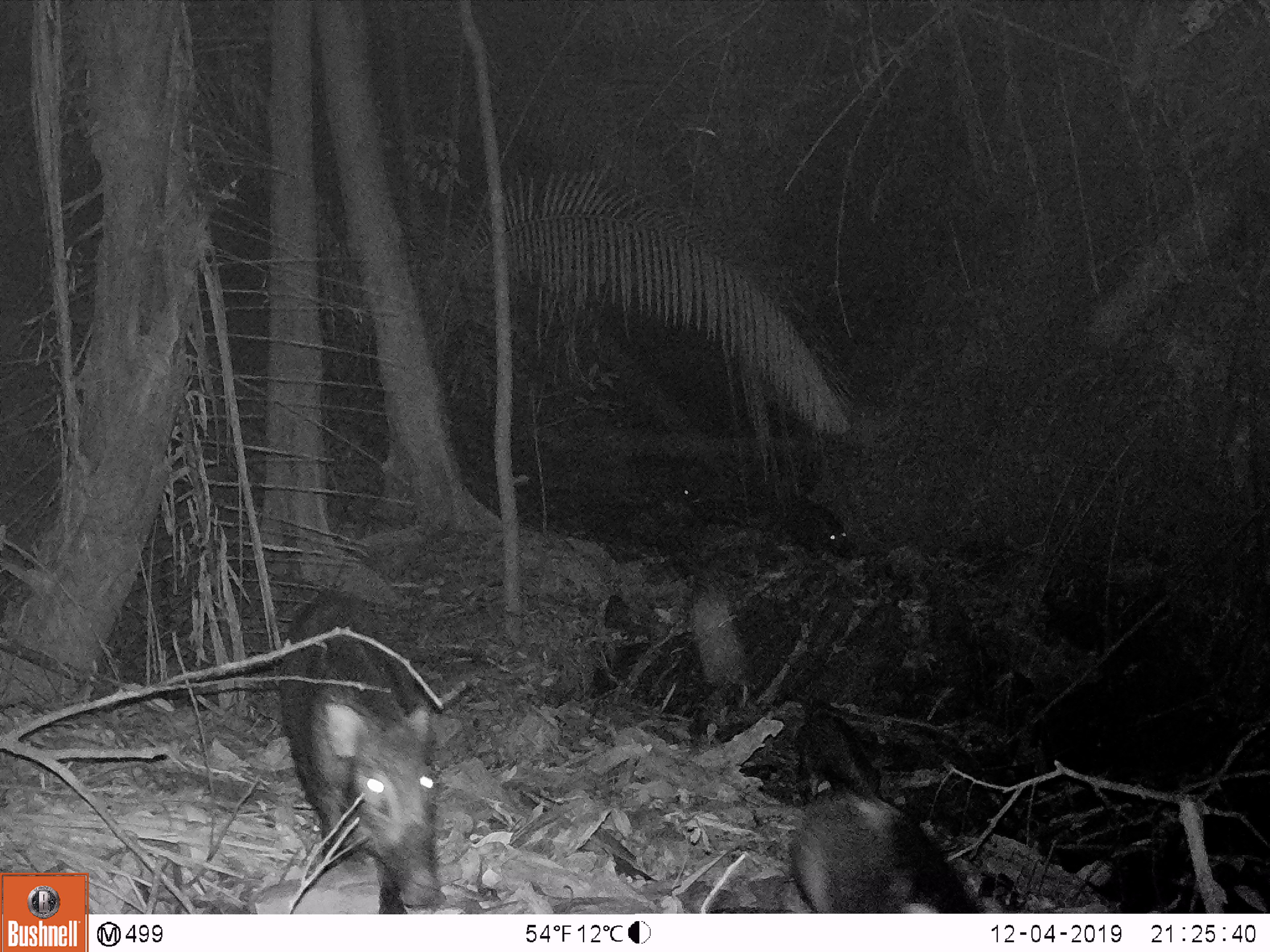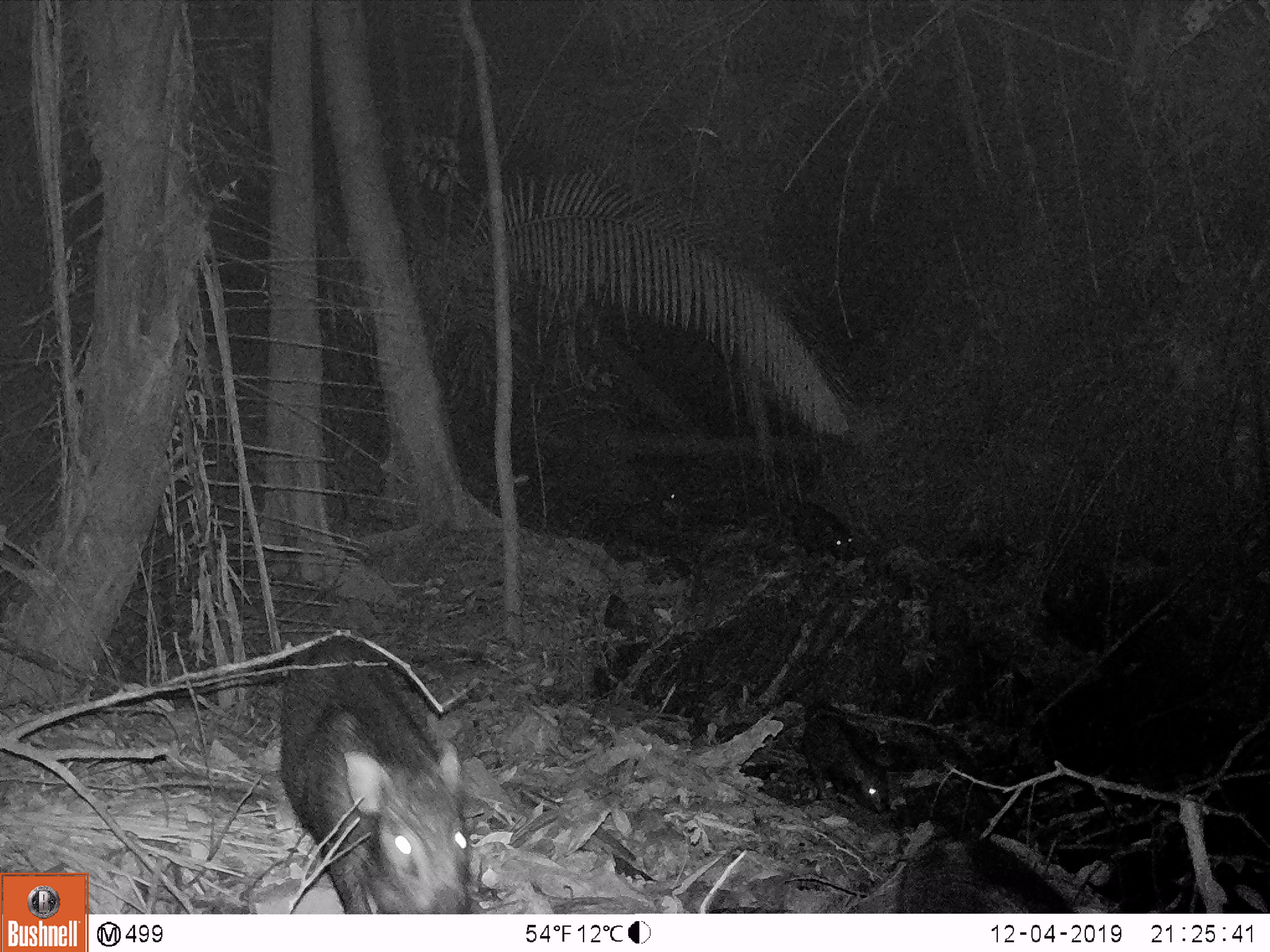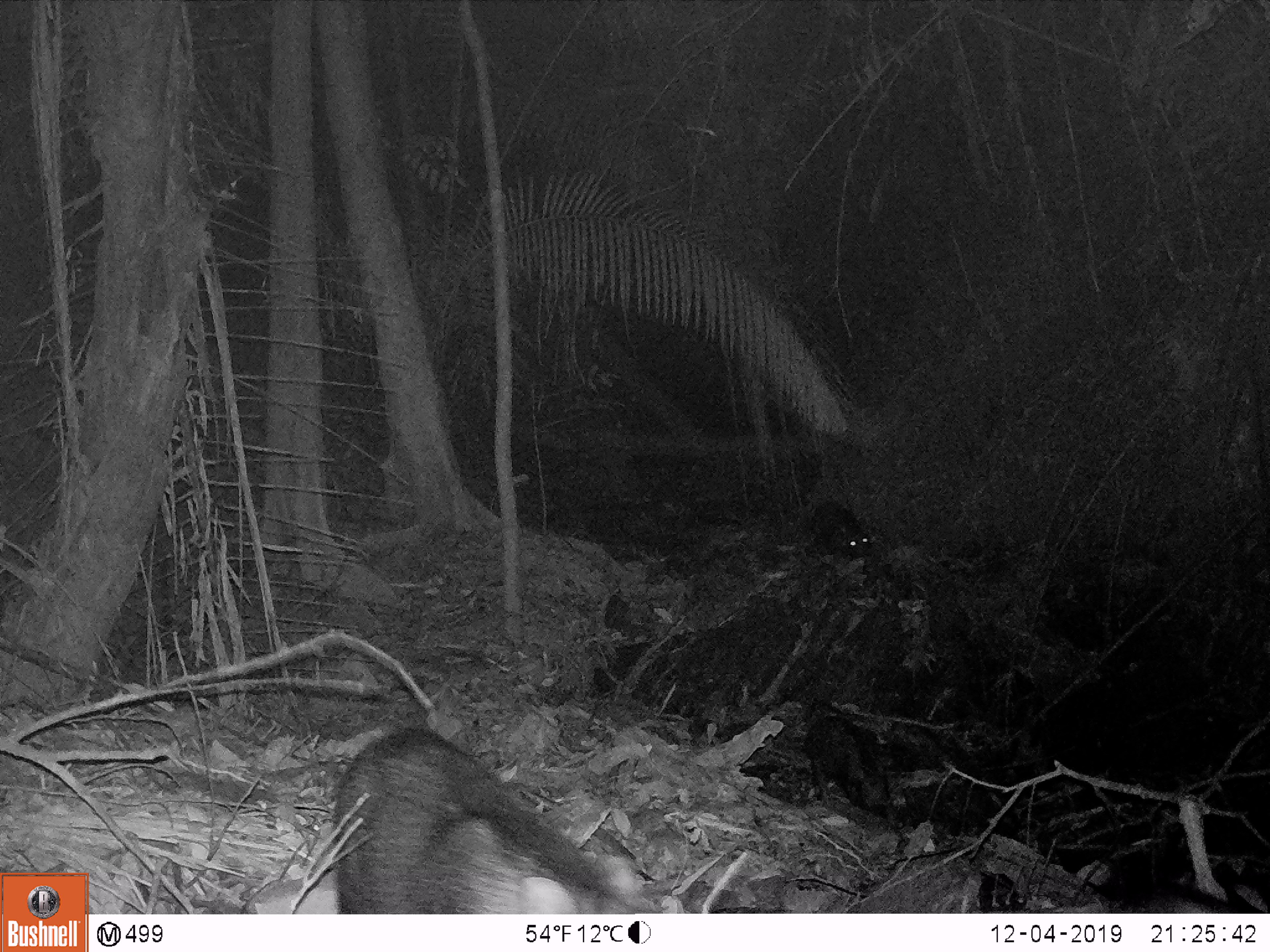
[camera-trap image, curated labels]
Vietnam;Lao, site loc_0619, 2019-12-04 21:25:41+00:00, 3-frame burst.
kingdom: Animalia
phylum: Chordata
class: Mammalia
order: Artiodactyla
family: Suidae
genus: Sus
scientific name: Sus scrofa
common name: eurasian wild pig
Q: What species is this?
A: Eurasian wild pig (Sus scrofa).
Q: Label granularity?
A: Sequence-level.